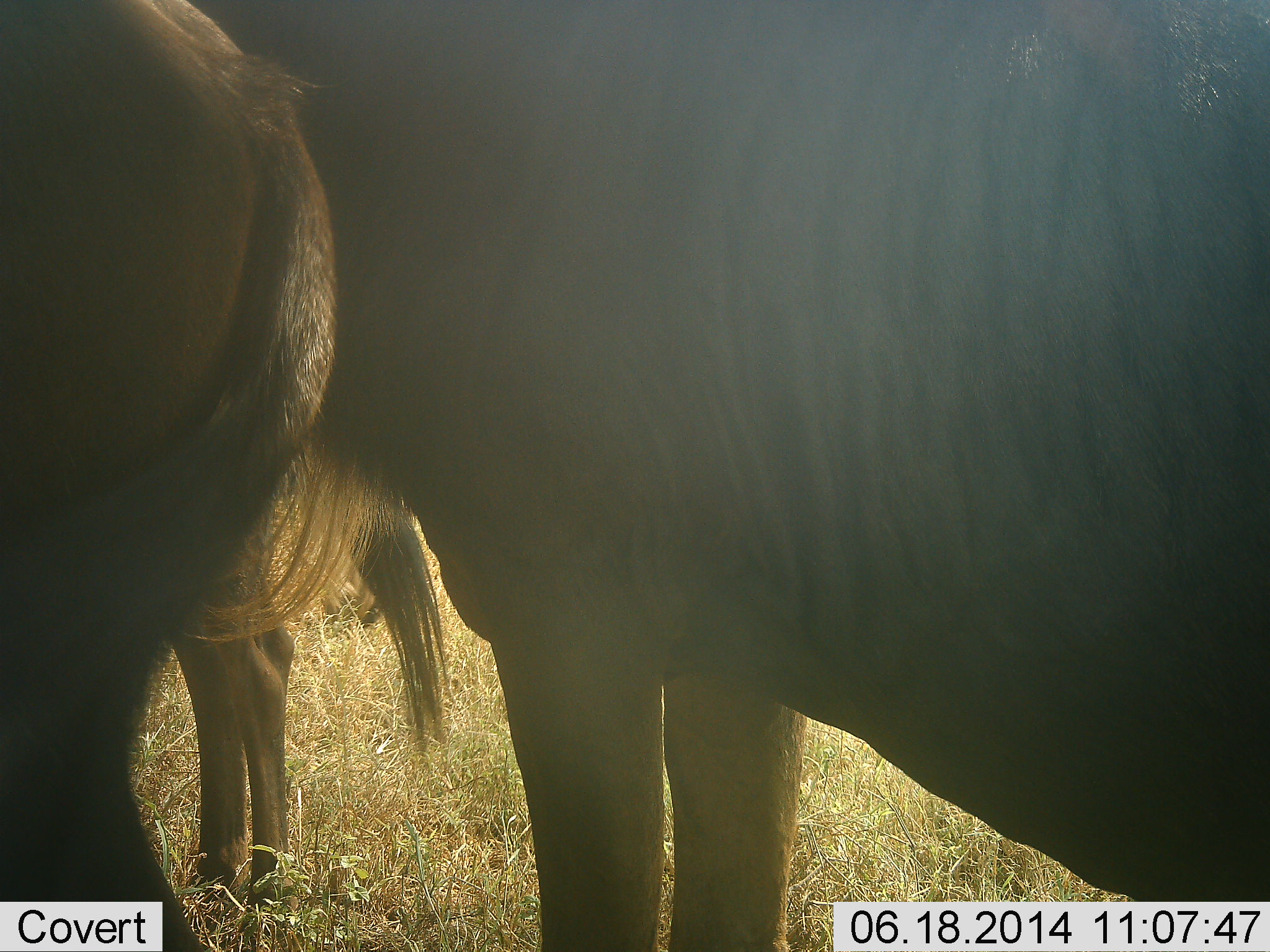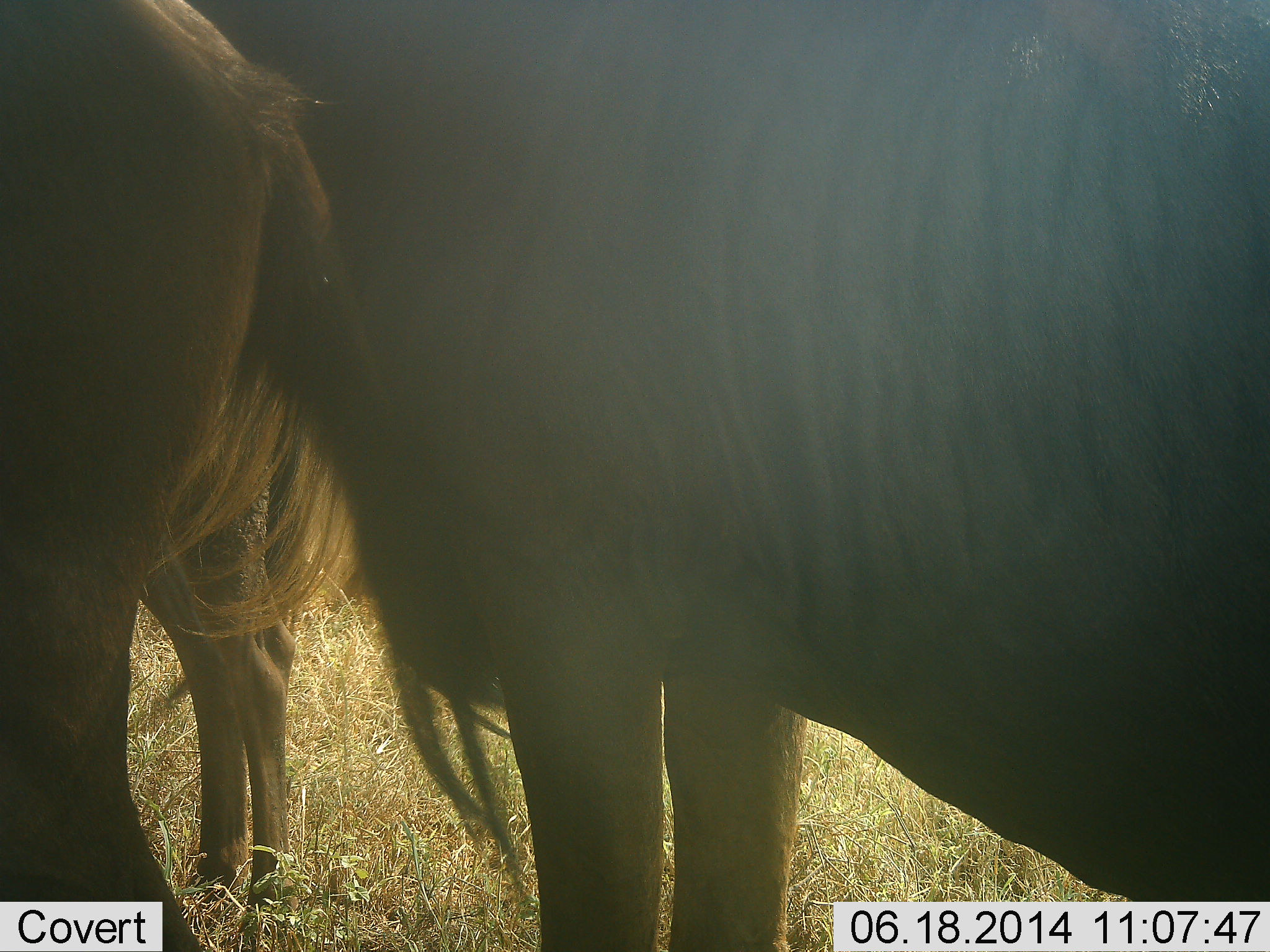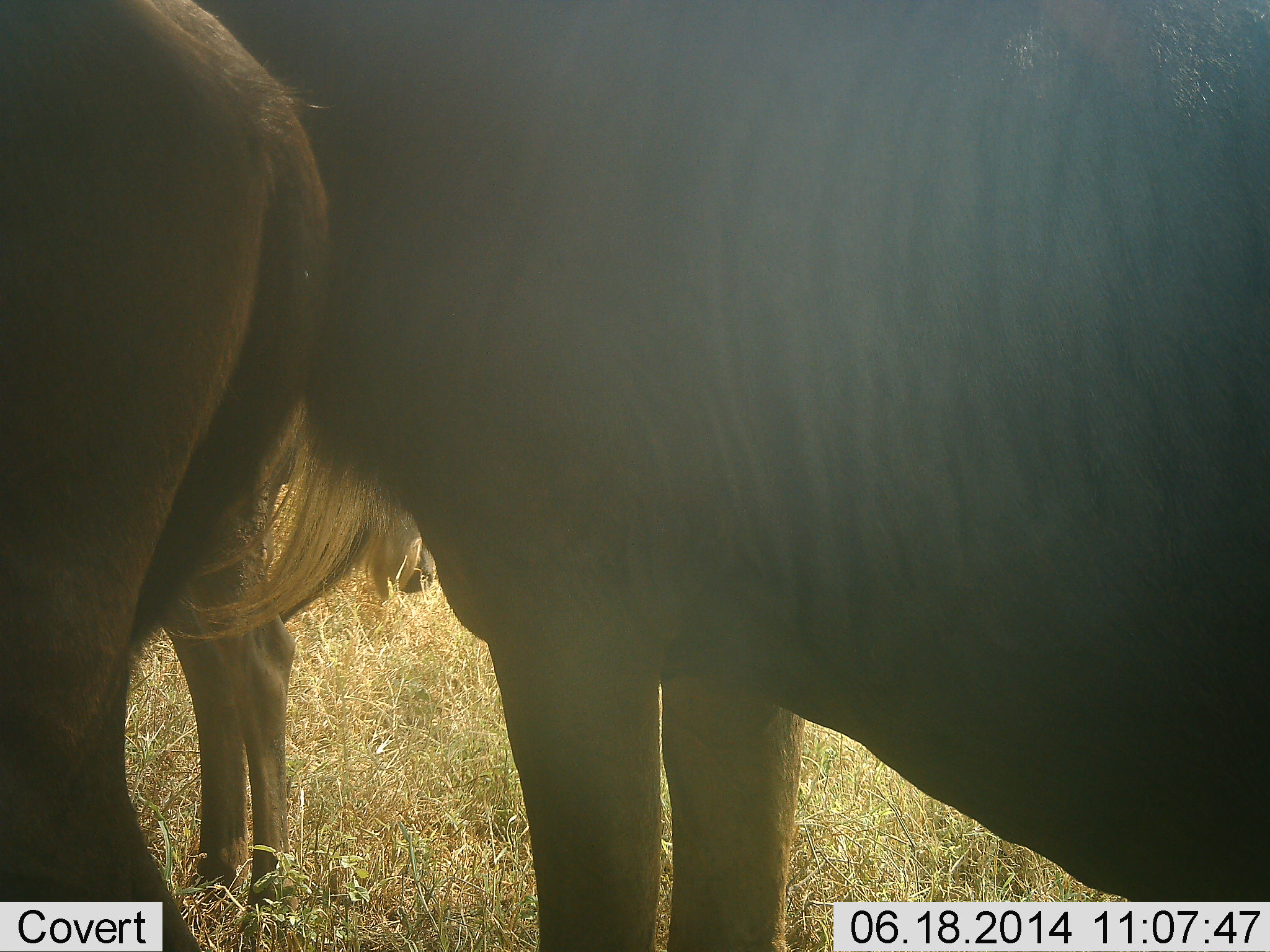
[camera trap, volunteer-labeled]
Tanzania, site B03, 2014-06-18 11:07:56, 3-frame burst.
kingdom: Animalia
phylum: Chordata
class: Mammalia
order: Artiodactyla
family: Bovidae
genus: Connochaetes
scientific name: Connochaetes taurinus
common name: blue wildebeest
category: wildebeest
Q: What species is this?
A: Wildebeest (blue wildebeest) (Connochaetes taurinus).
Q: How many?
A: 3.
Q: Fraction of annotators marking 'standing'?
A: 80%.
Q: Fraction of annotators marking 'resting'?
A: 20%.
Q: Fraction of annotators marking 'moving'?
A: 0%.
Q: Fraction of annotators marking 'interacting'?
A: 0%.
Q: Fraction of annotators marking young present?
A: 0%.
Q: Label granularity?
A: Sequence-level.